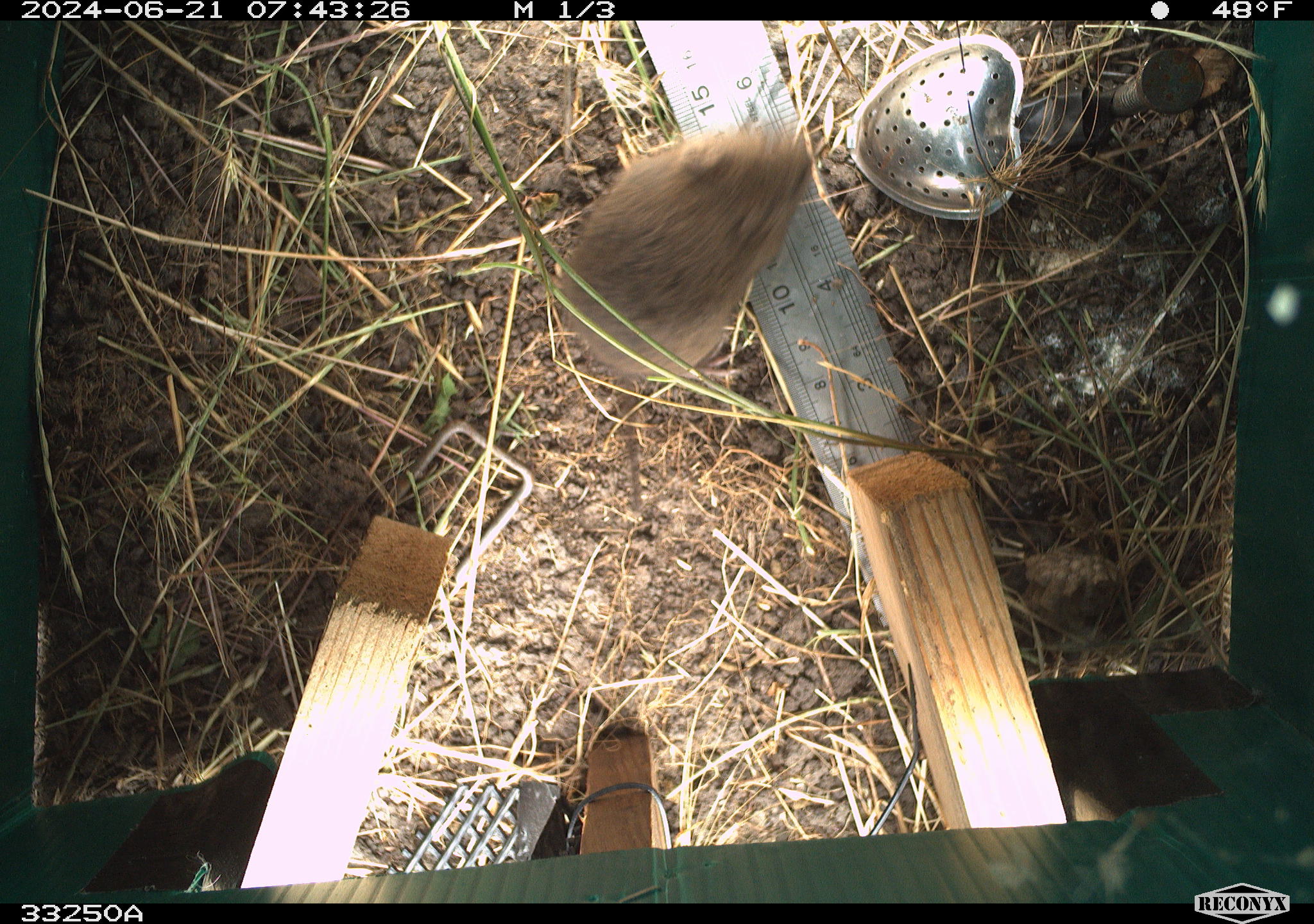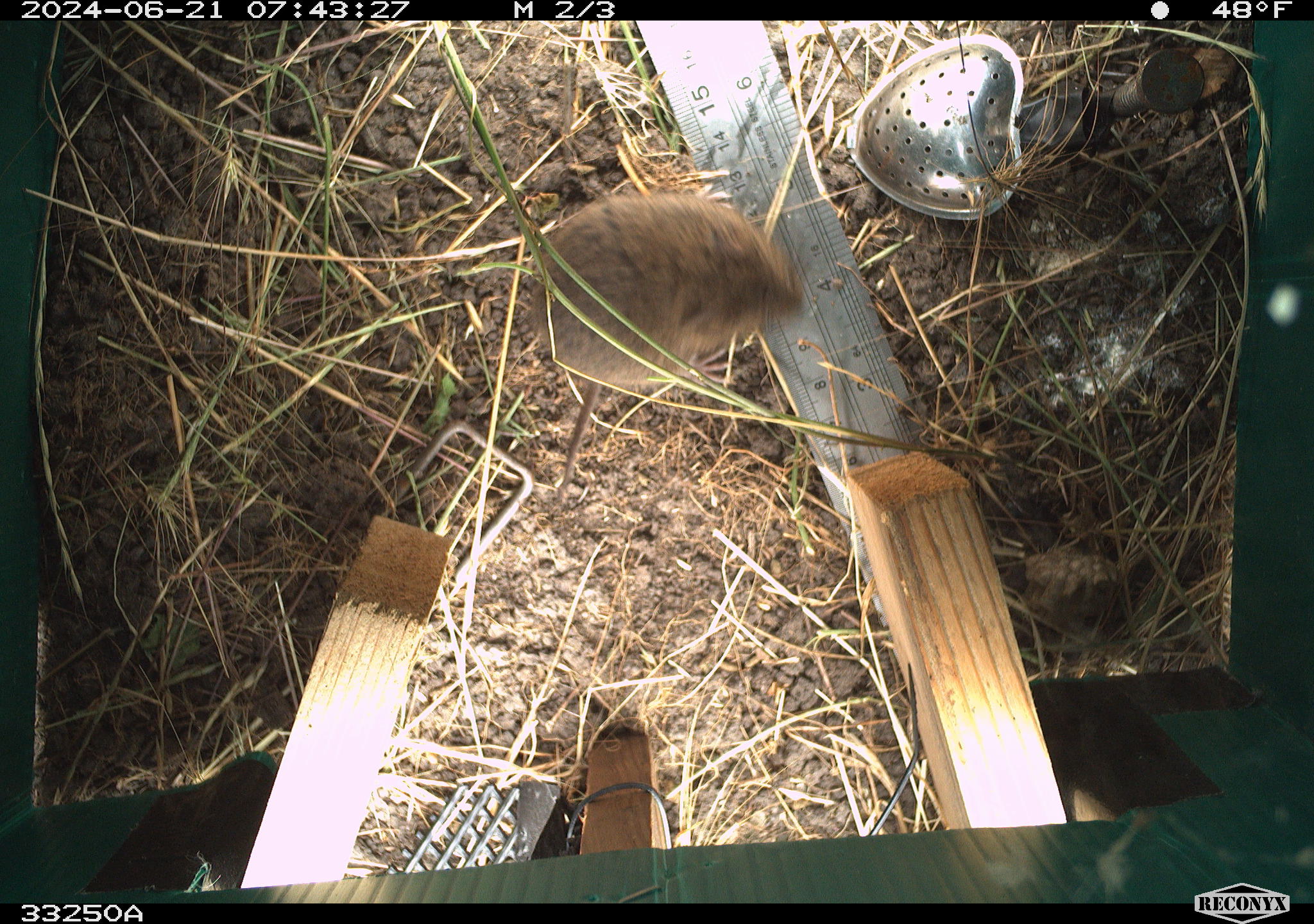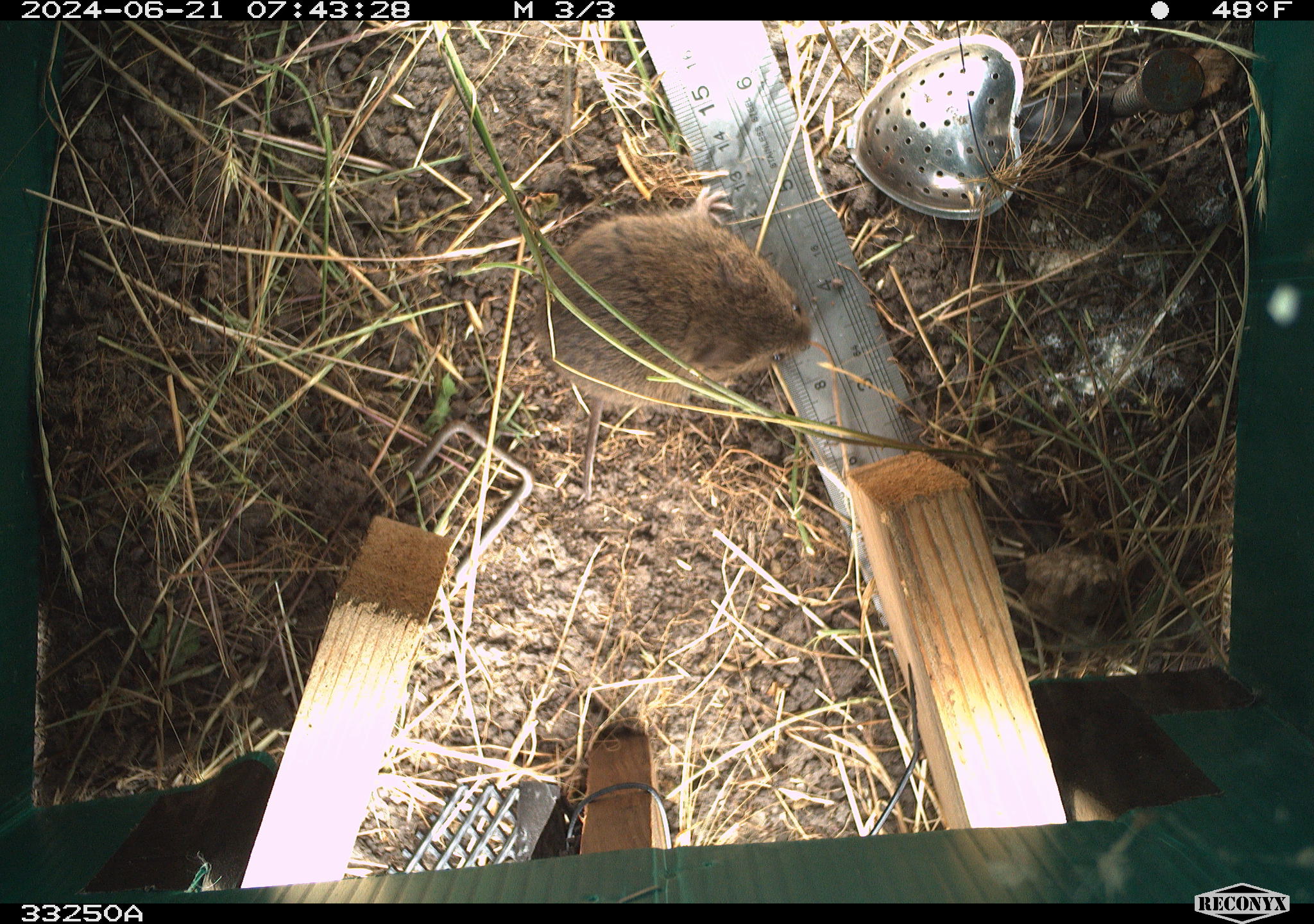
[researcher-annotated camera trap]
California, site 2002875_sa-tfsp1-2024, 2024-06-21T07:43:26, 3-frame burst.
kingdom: Animalia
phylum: Chordata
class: Mammalia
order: Rodentia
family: Cricetidae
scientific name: Arvicolinae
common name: voles, lemmings, and muskrats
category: arvicolinae subfamily